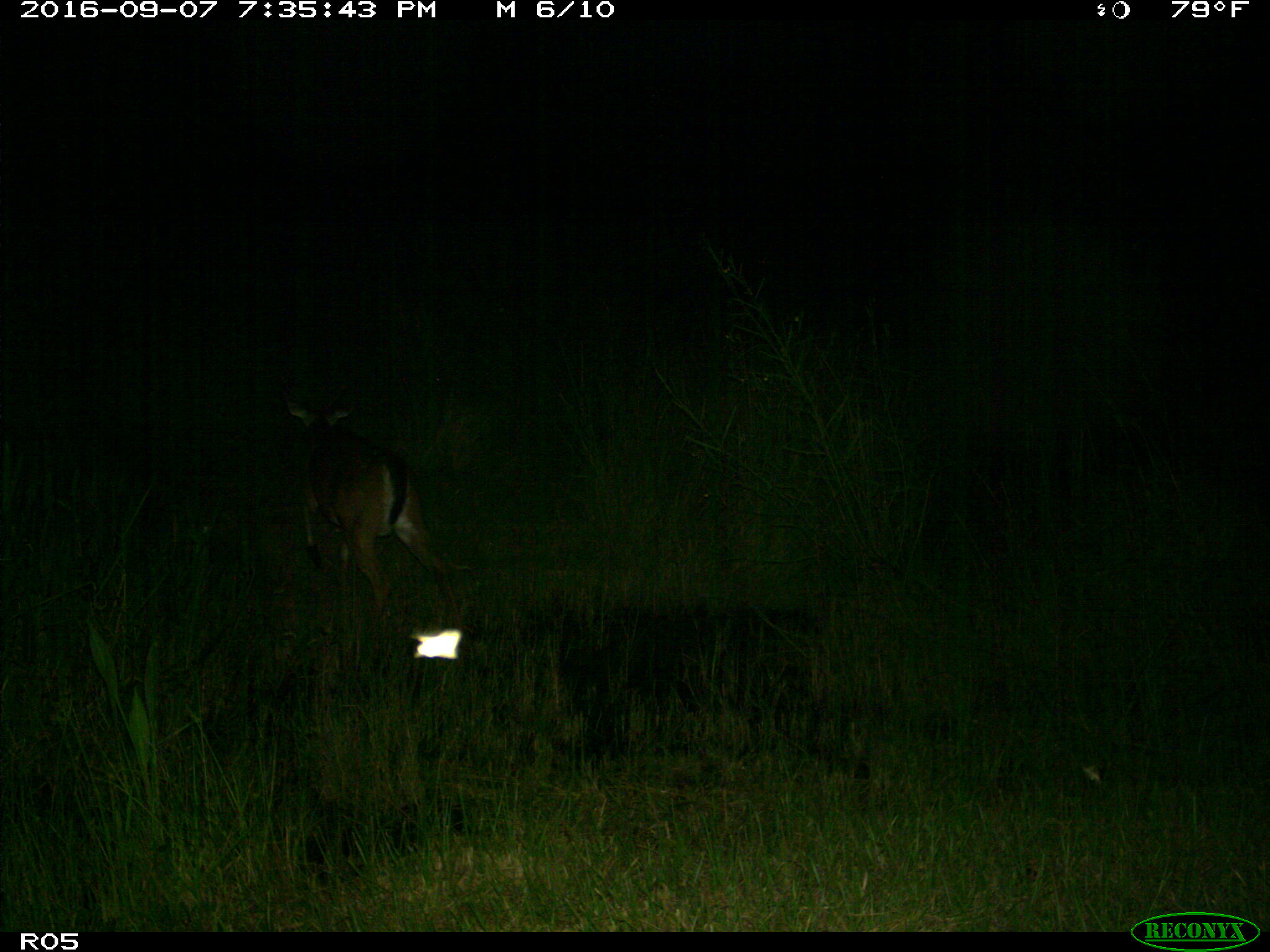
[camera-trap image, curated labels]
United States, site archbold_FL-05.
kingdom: Animalia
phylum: Chordata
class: Mammalia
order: Artiodactyla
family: Cervidae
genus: Odocoileus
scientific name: Odocoileus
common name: deer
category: unidentified deer